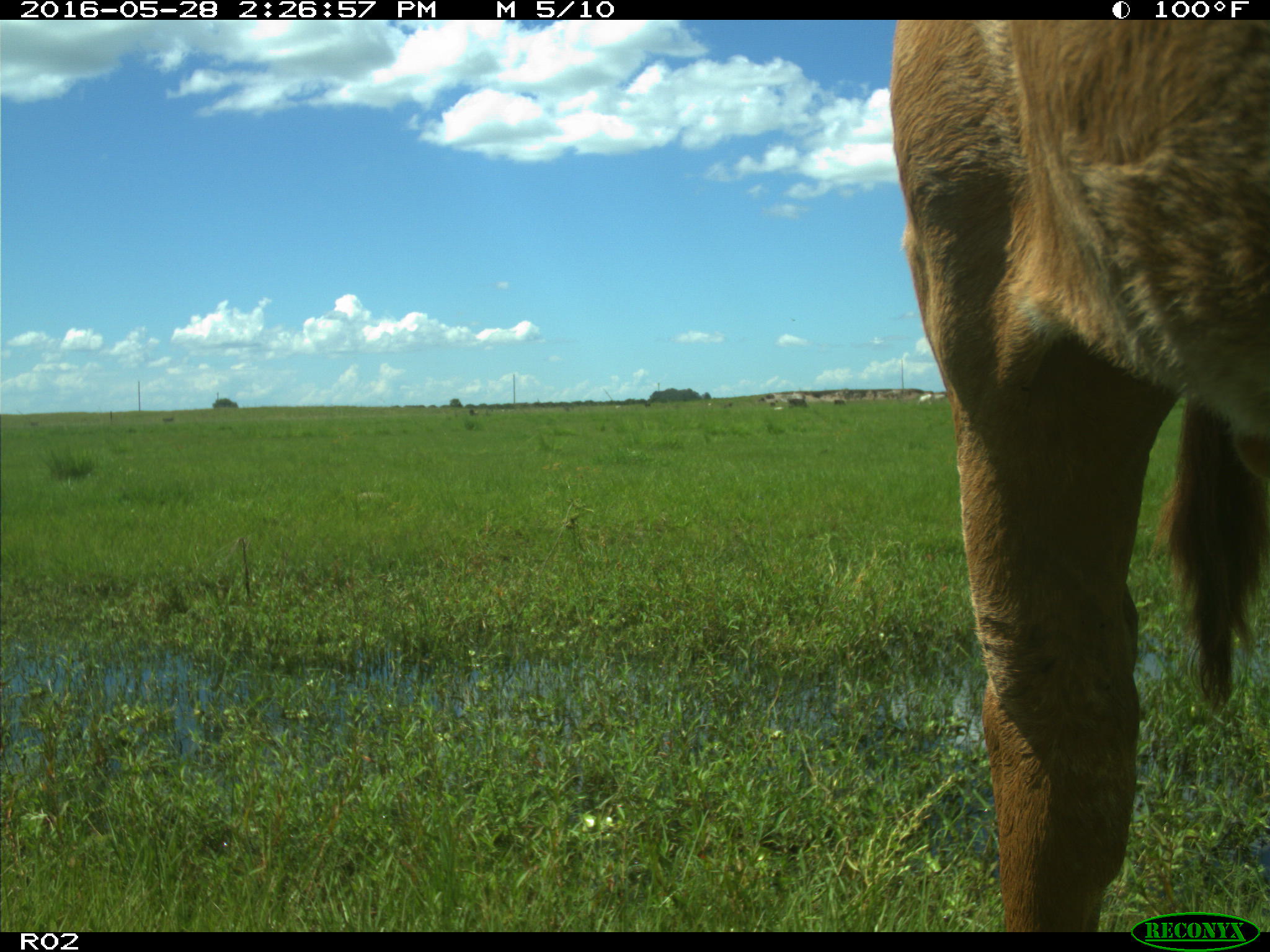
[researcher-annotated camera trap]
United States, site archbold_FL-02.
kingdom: Animalia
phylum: Chordata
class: Mammalia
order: Artiodactyla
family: Bovidae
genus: Bos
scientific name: Bos taurus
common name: domestic cow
Bos taurus (domestic cow).